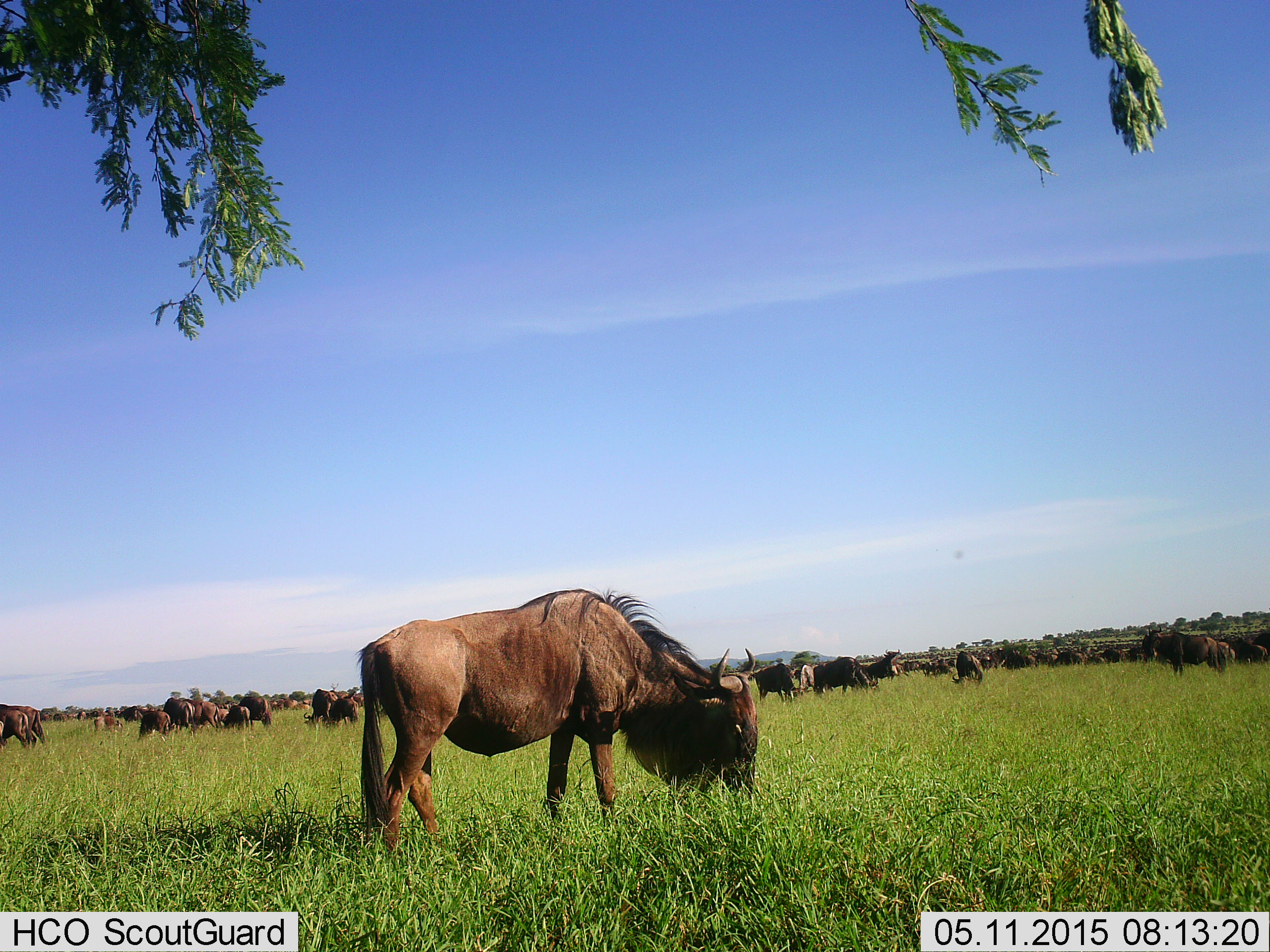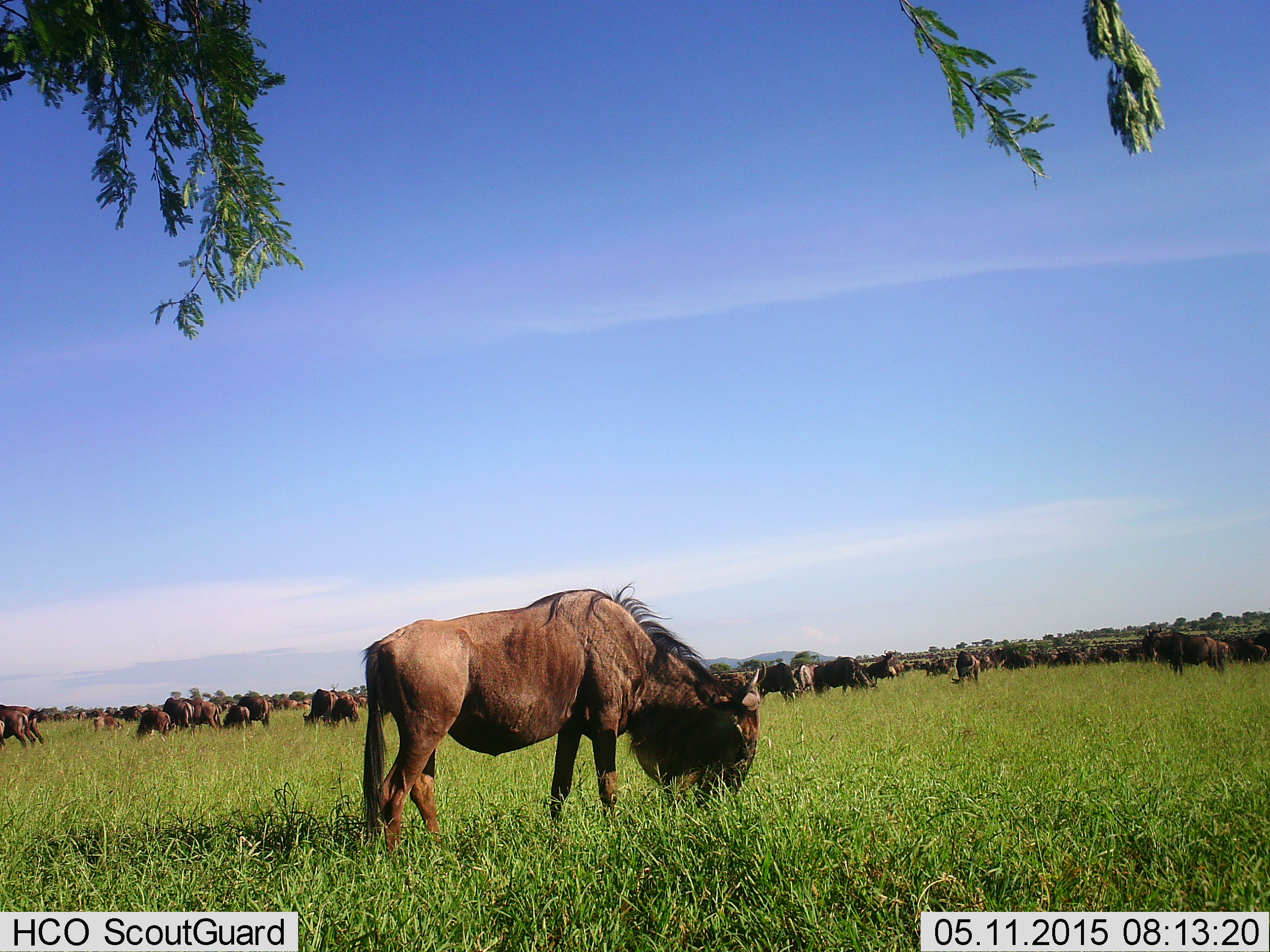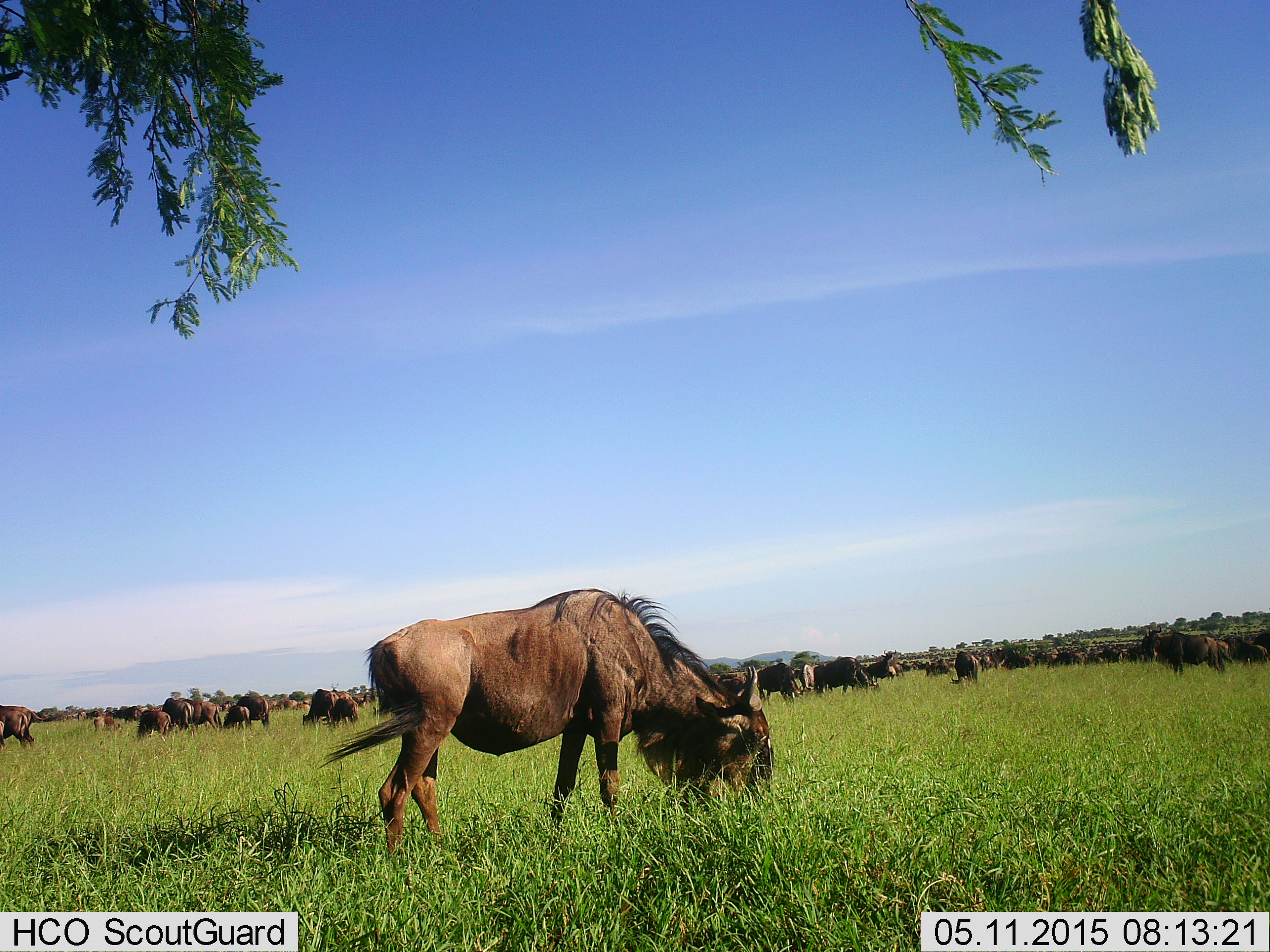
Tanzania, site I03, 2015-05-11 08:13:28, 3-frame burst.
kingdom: Animalia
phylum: Chordata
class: Mammalia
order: Artiodactyla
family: Bovidae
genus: Connochaetes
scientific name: Connochaetes taurinus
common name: blue wildebeest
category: wildebeest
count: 51+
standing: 70%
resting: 30%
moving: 40%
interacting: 0%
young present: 10%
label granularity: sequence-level